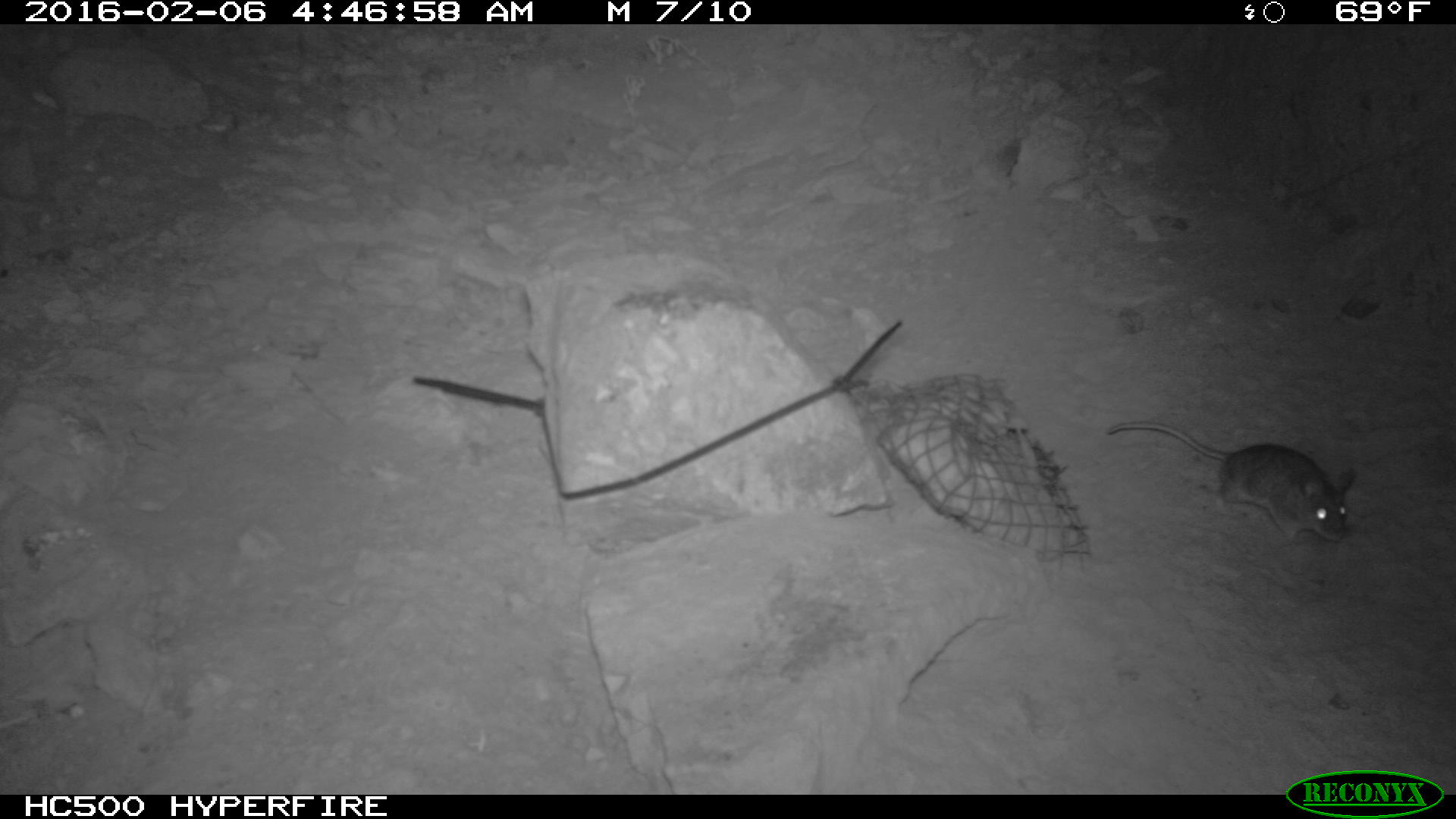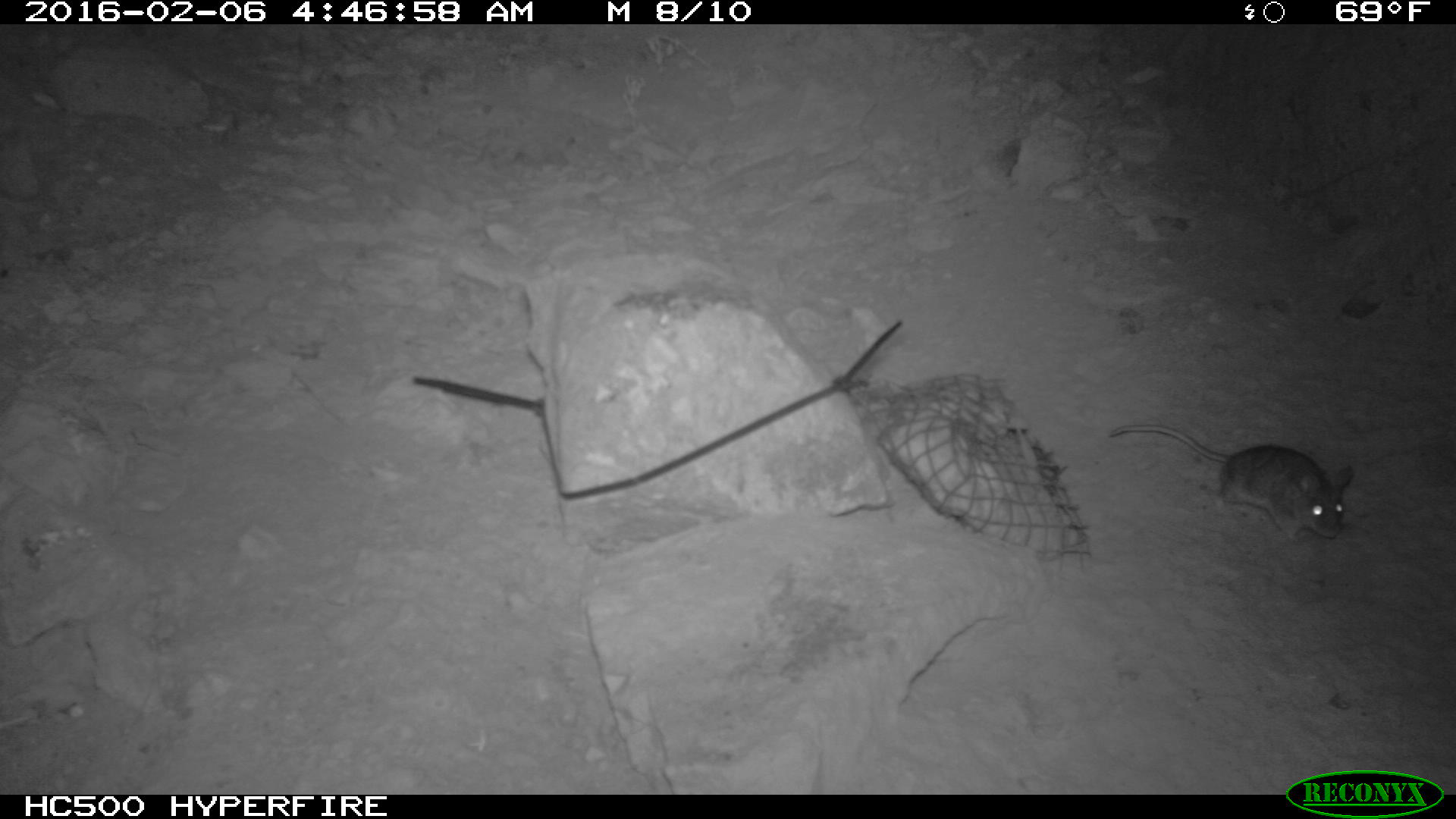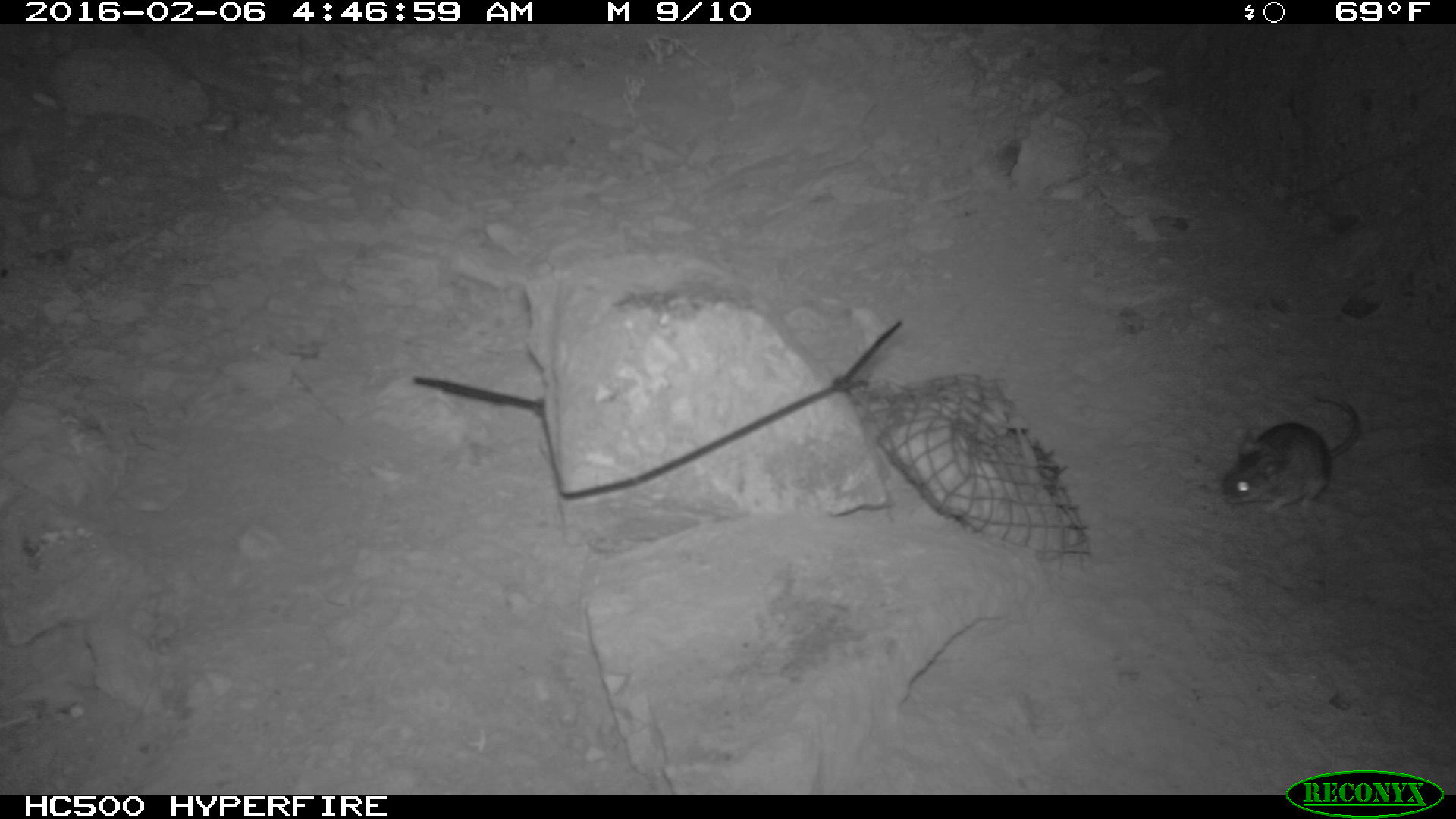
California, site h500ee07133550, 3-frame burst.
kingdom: Animalia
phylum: Chordata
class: Mammalia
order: Rodentia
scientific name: Rodentia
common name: rodent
Rodent (Rodentia).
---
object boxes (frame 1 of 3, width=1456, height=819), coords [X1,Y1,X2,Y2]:
rodent: [1105,422,1357,541]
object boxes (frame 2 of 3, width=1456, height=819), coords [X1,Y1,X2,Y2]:
rodent: [1109,422,1352,538]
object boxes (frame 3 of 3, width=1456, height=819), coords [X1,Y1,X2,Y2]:
rodent: [1219,396,1359,517]